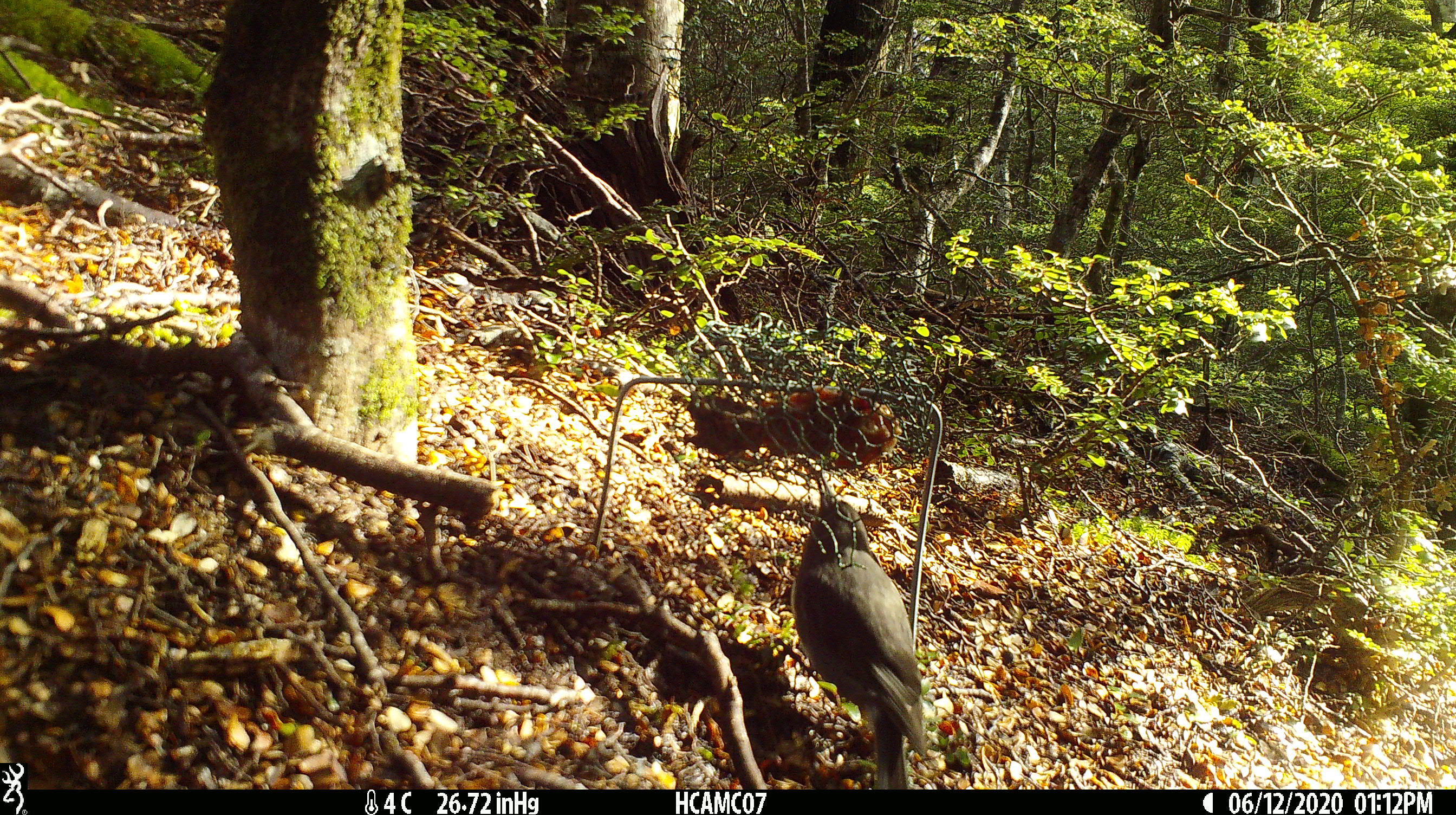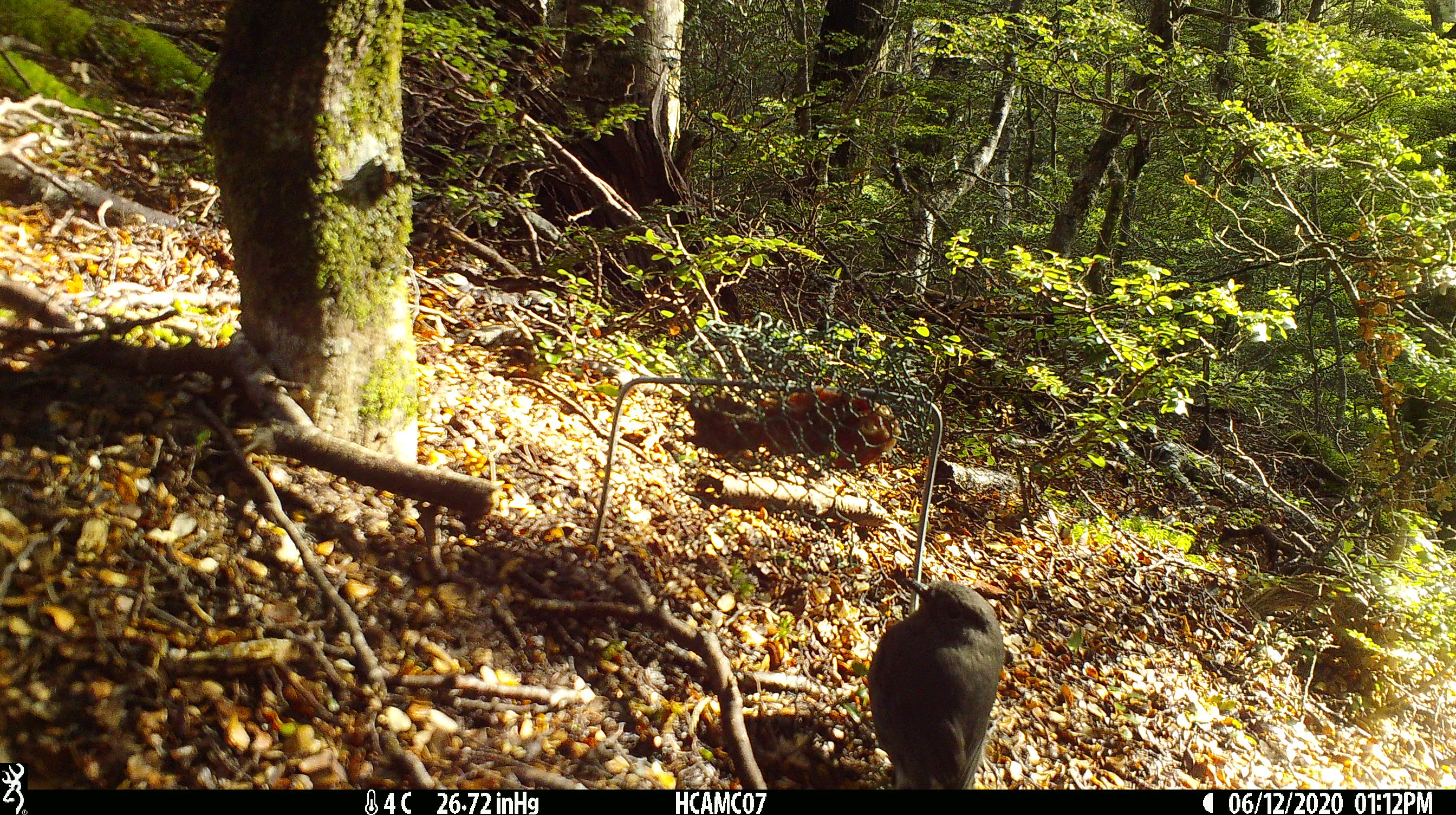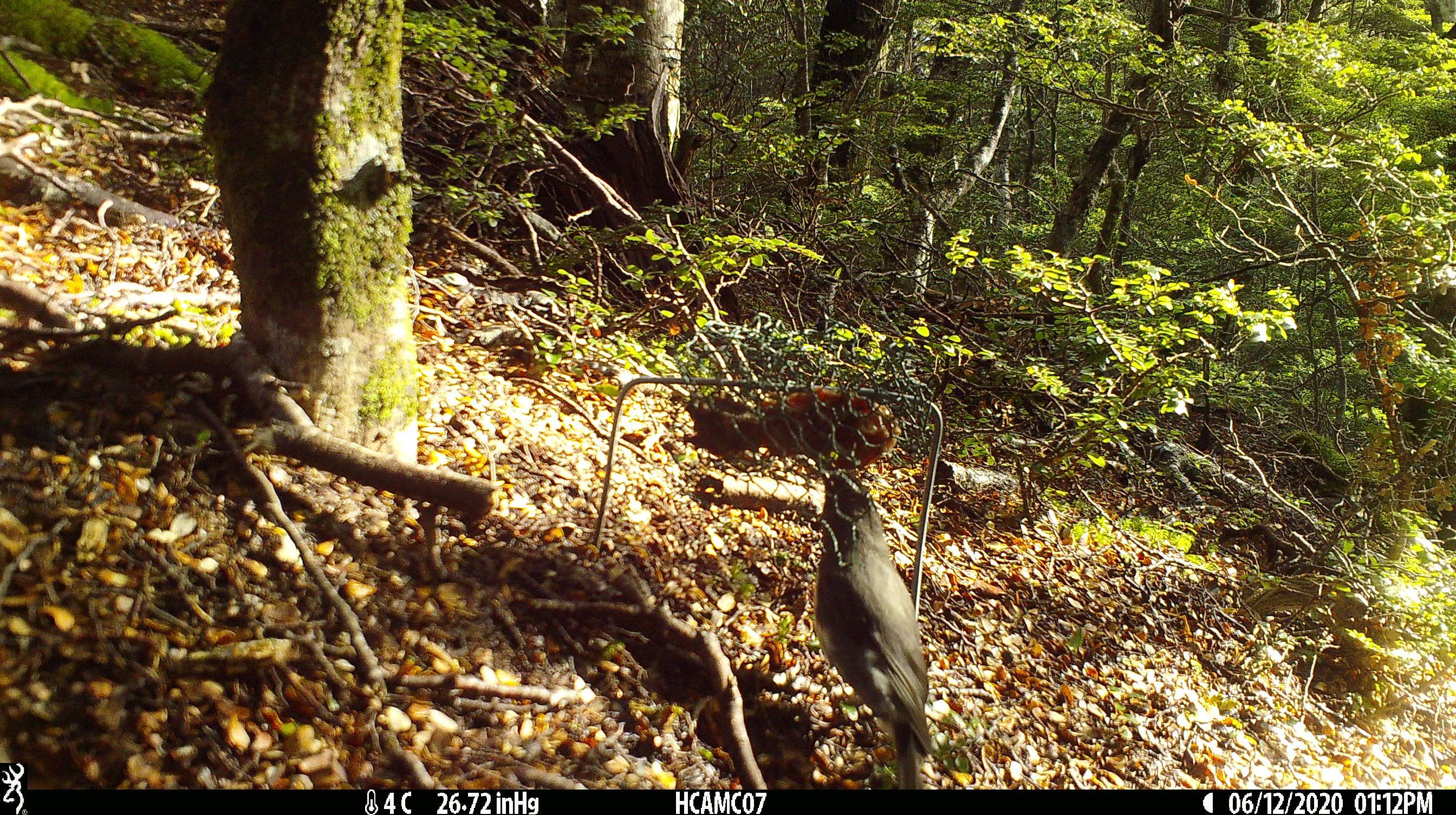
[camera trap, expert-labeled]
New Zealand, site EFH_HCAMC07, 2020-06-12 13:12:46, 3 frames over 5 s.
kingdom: Animalia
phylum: Chordata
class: Aves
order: Passeriformes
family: Petroicidae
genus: Petroica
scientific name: Petroica australis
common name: new zealand robin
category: robin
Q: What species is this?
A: Robin (new zealand robin) (Petroica australis).